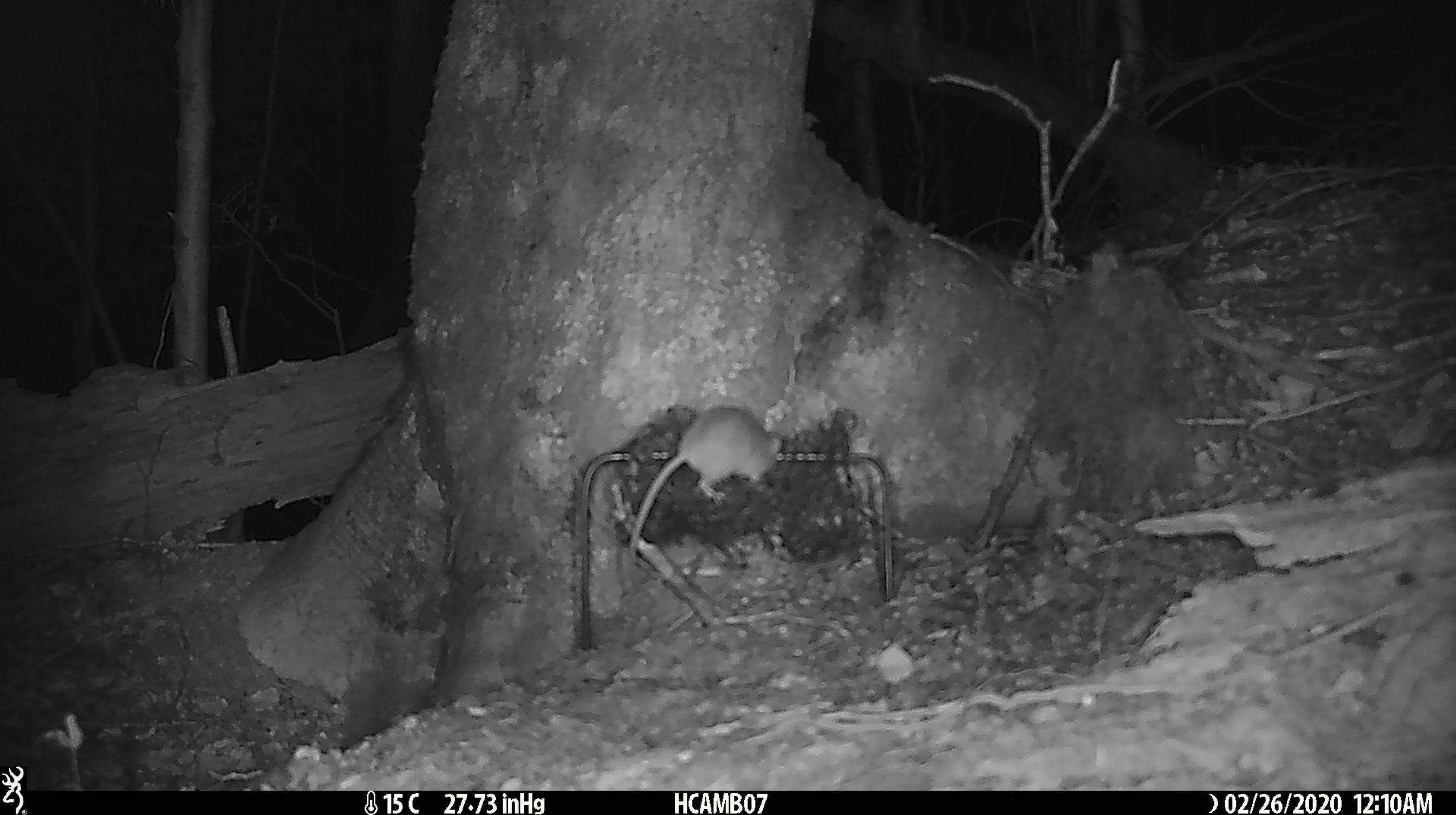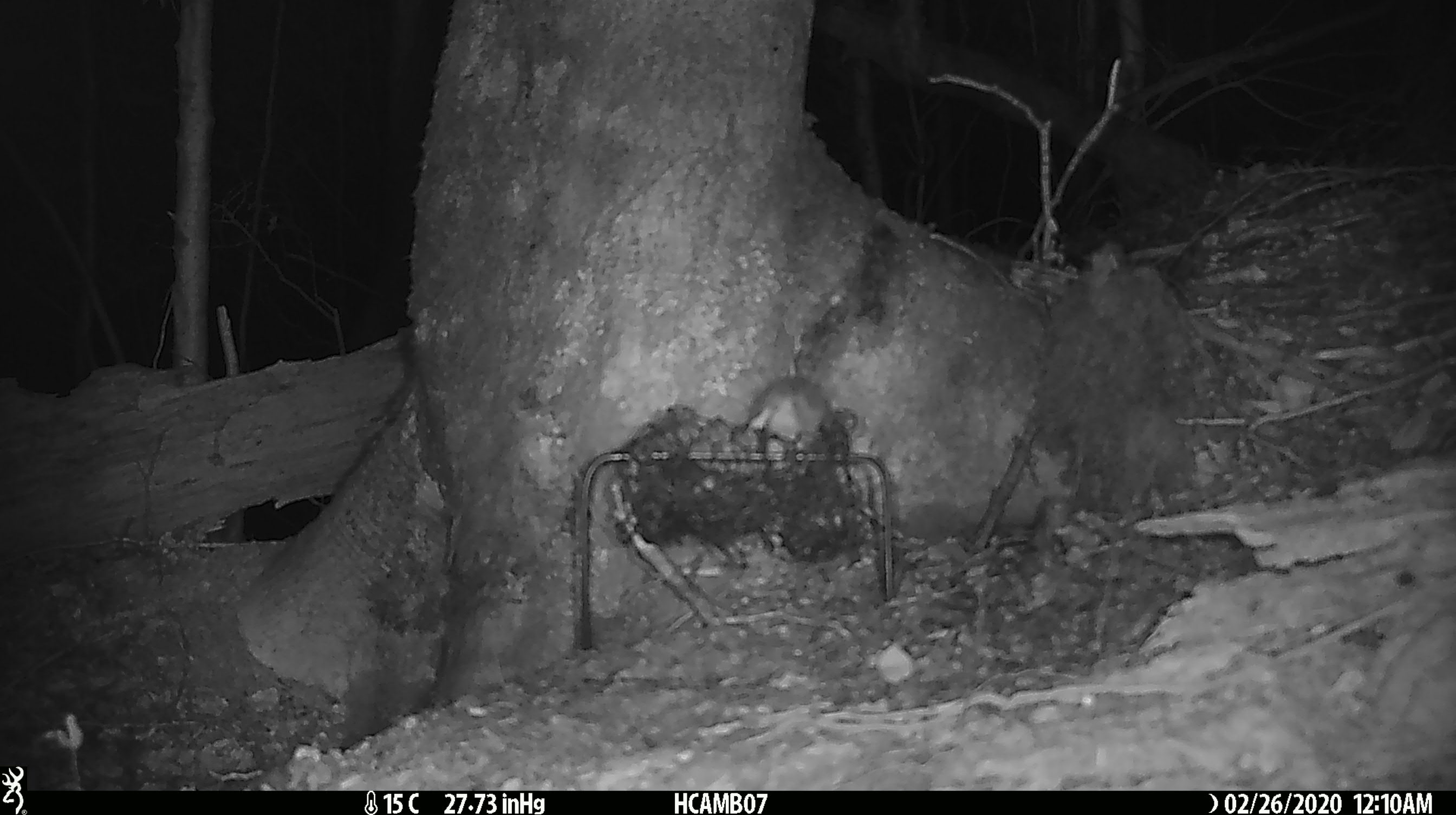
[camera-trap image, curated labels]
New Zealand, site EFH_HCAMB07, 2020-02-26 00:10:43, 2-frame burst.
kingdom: Animalia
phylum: Chordata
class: Mammalia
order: Rodentia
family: Muridae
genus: Mus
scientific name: Mus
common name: mouse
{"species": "mouse (Mus)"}